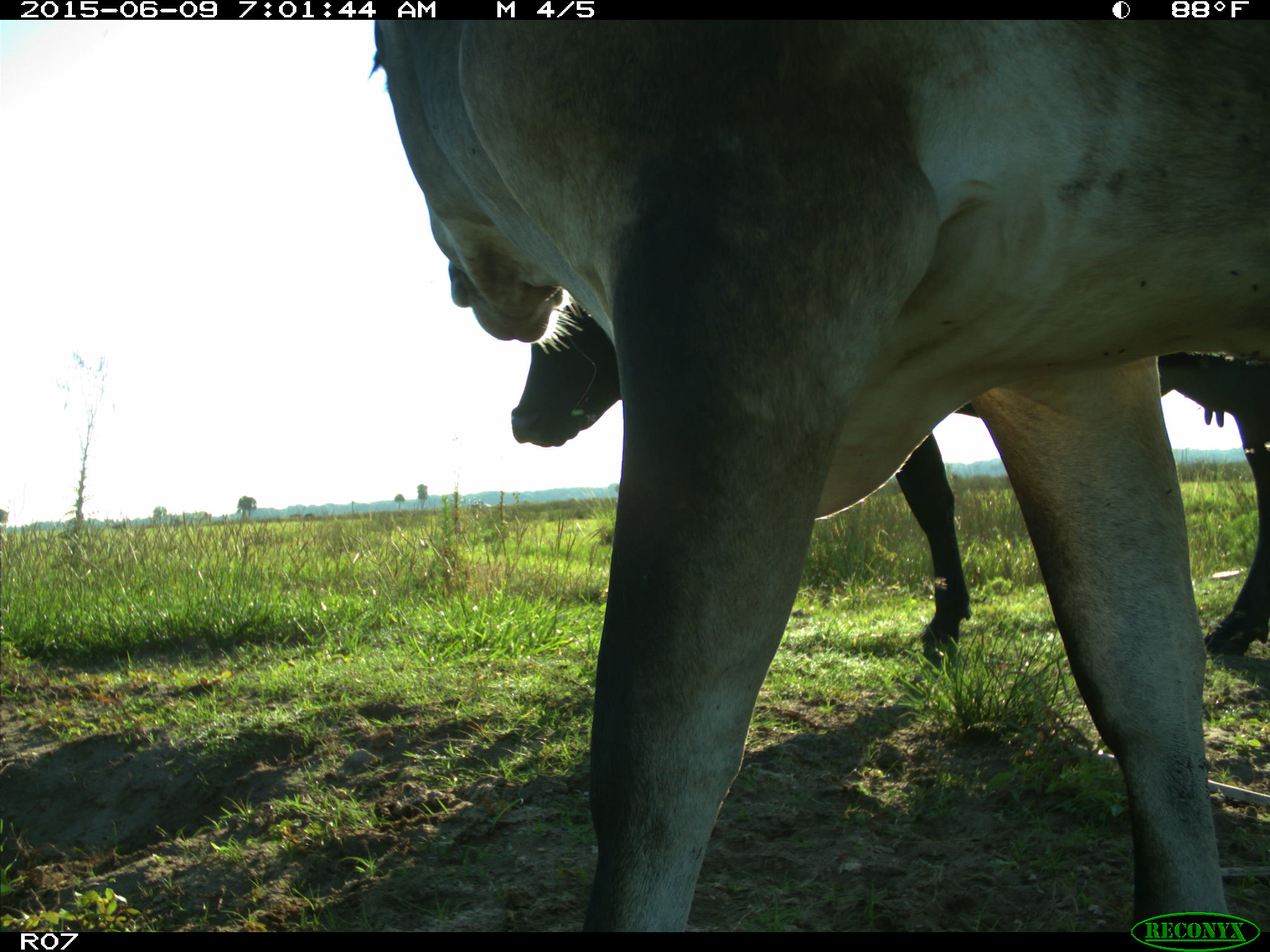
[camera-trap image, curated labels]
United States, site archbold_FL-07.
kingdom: Animalia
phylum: Chordata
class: Mammalia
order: Artiodactyla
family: Bovidae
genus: Bos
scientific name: Bos taurus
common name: domestic cow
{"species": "Bos taurus (domestic cow)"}